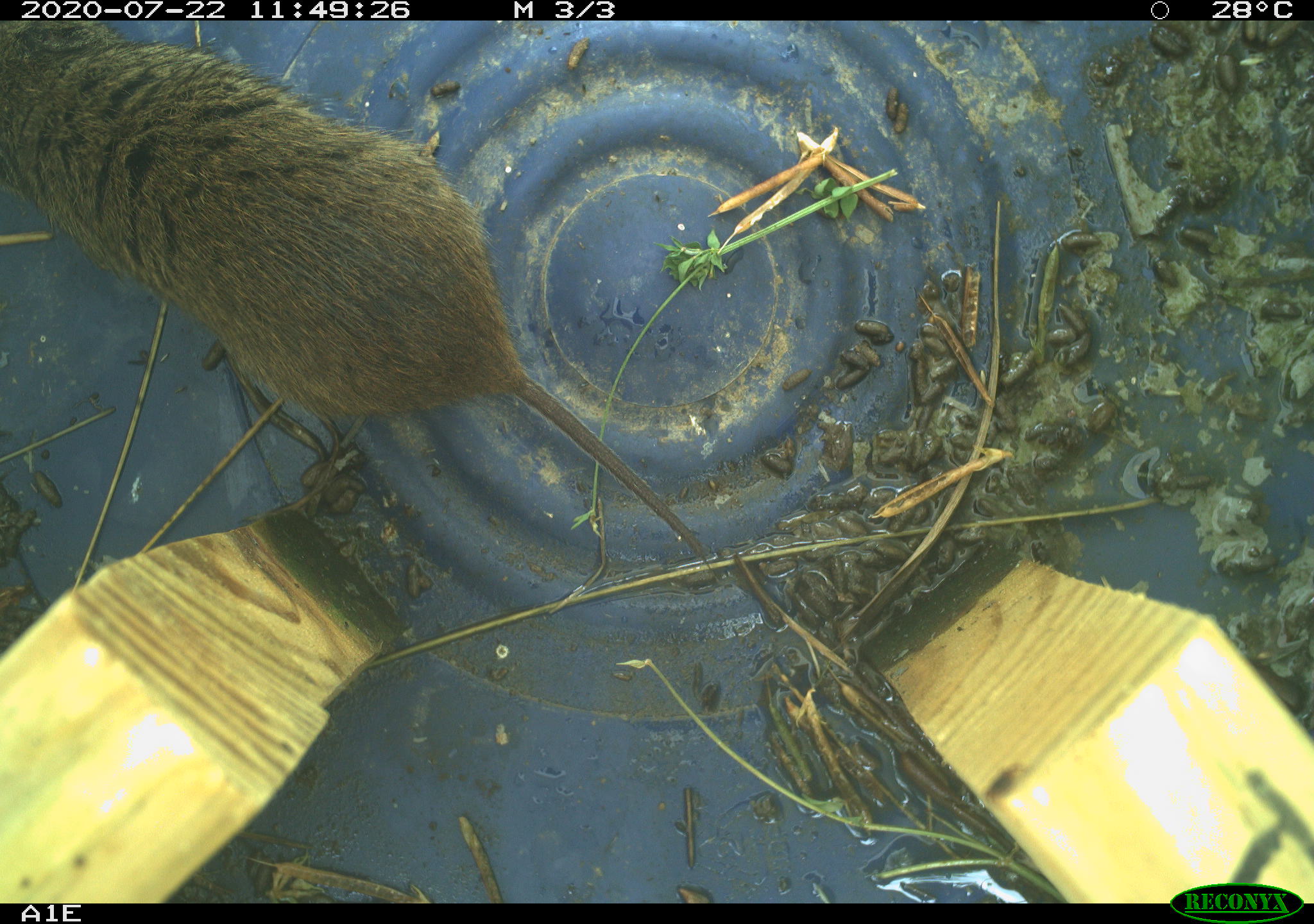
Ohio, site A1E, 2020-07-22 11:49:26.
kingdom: Animalia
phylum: Chordata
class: Mammalia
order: Rodentia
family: Cricetidae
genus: Microtus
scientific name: Microtus pennsylvanicus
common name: meadow vole